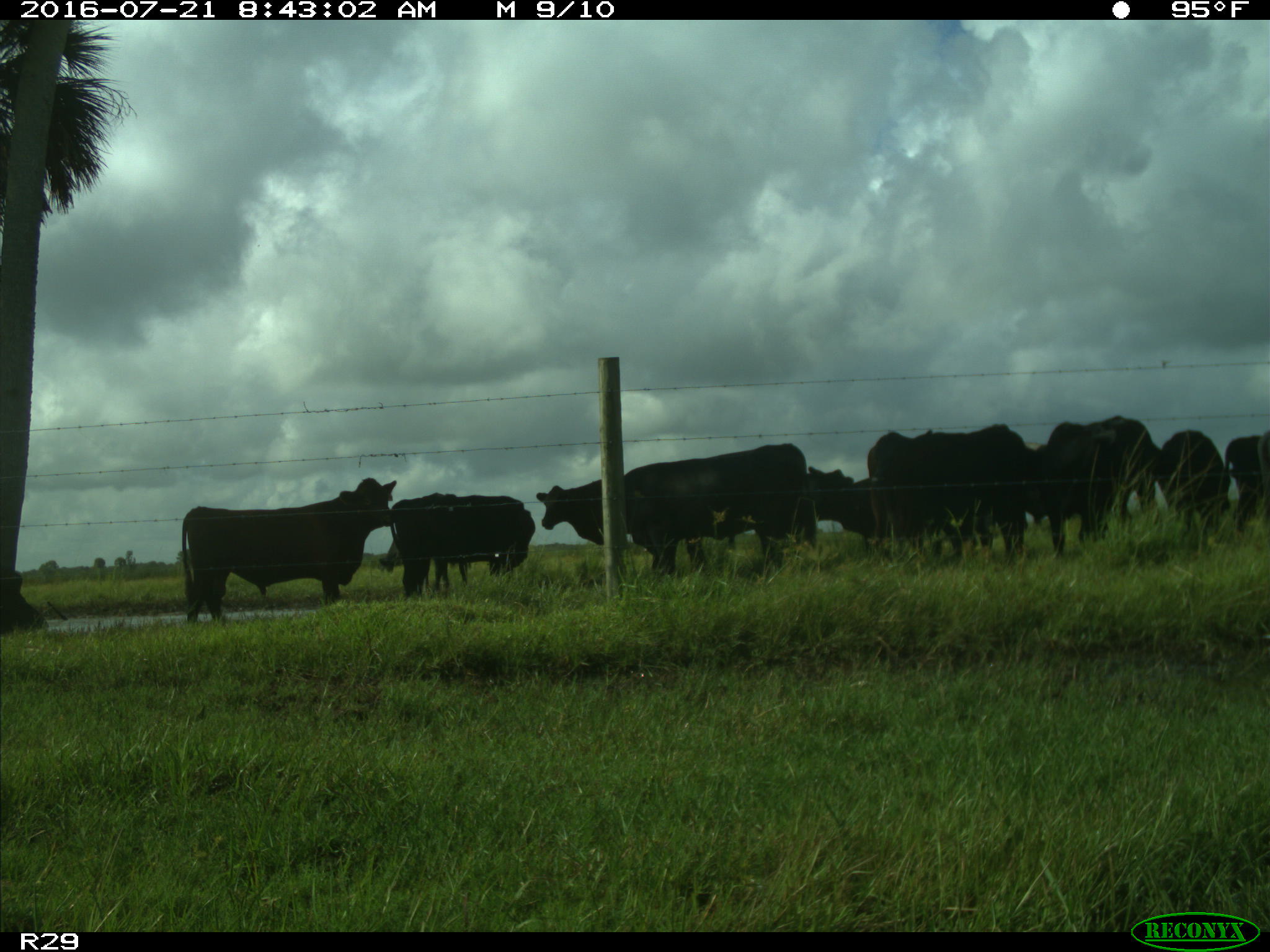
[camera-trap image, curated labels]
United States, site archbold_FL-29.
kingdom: Animalia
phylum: Chordata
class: Mammalia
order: Artiodactyla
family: Bovidae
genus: Bos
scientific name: Bos taurus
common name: domestic cow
Bos taurus (domestic cow).